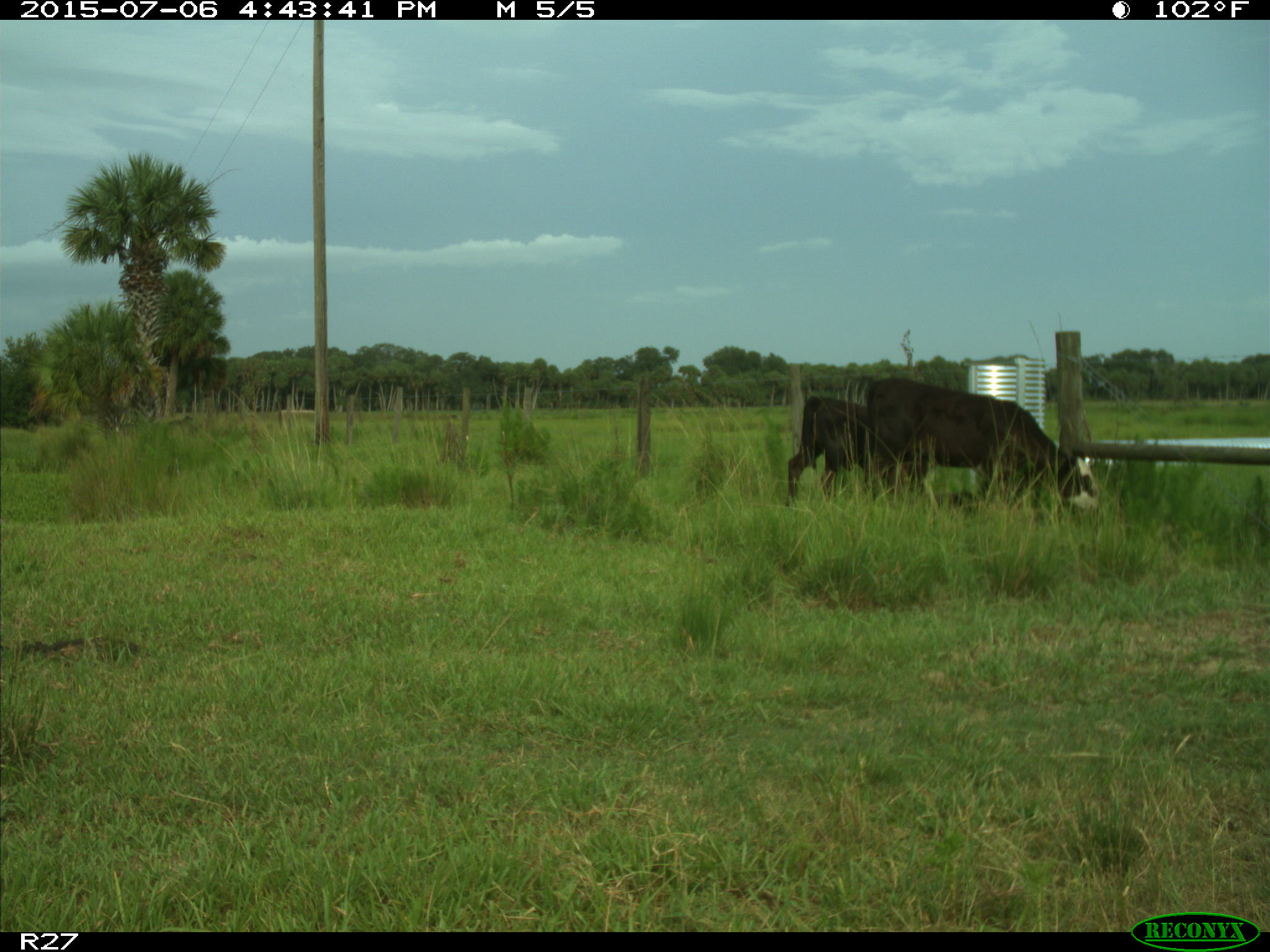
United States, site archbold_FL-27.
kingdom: Animalia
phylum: Chordata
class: Mammalia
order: Artiodactyla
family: Bovidae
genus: Bos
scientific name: Bos taurus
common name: domestic cow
Bos taurus (domestic cow).